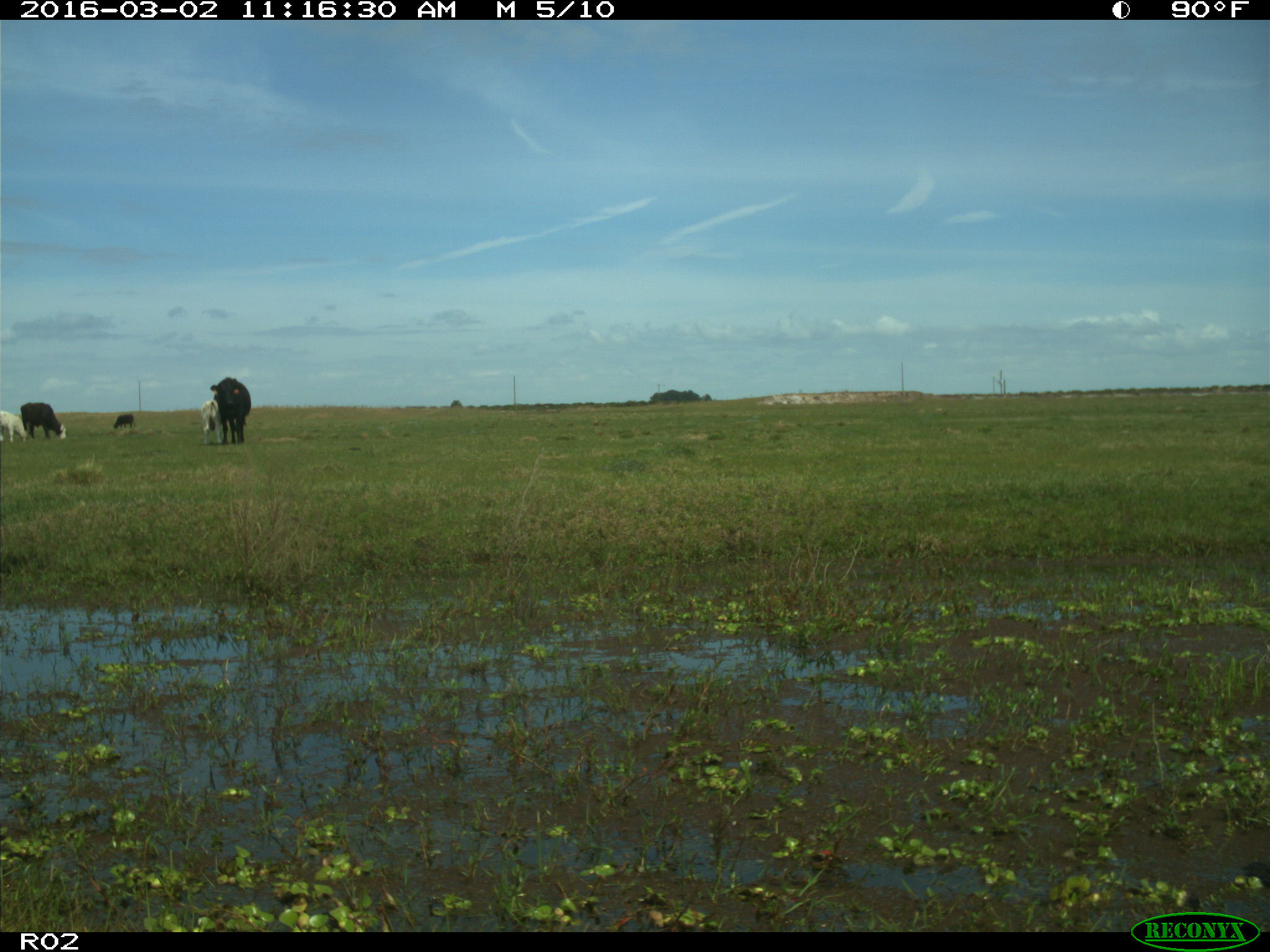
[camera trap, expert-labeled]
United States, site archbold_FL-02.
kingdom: Animalia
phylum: Chordata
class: Mammalia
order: Artiodactyla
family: Bovidae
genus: Bos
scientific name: Bos taurus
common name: domestic cow